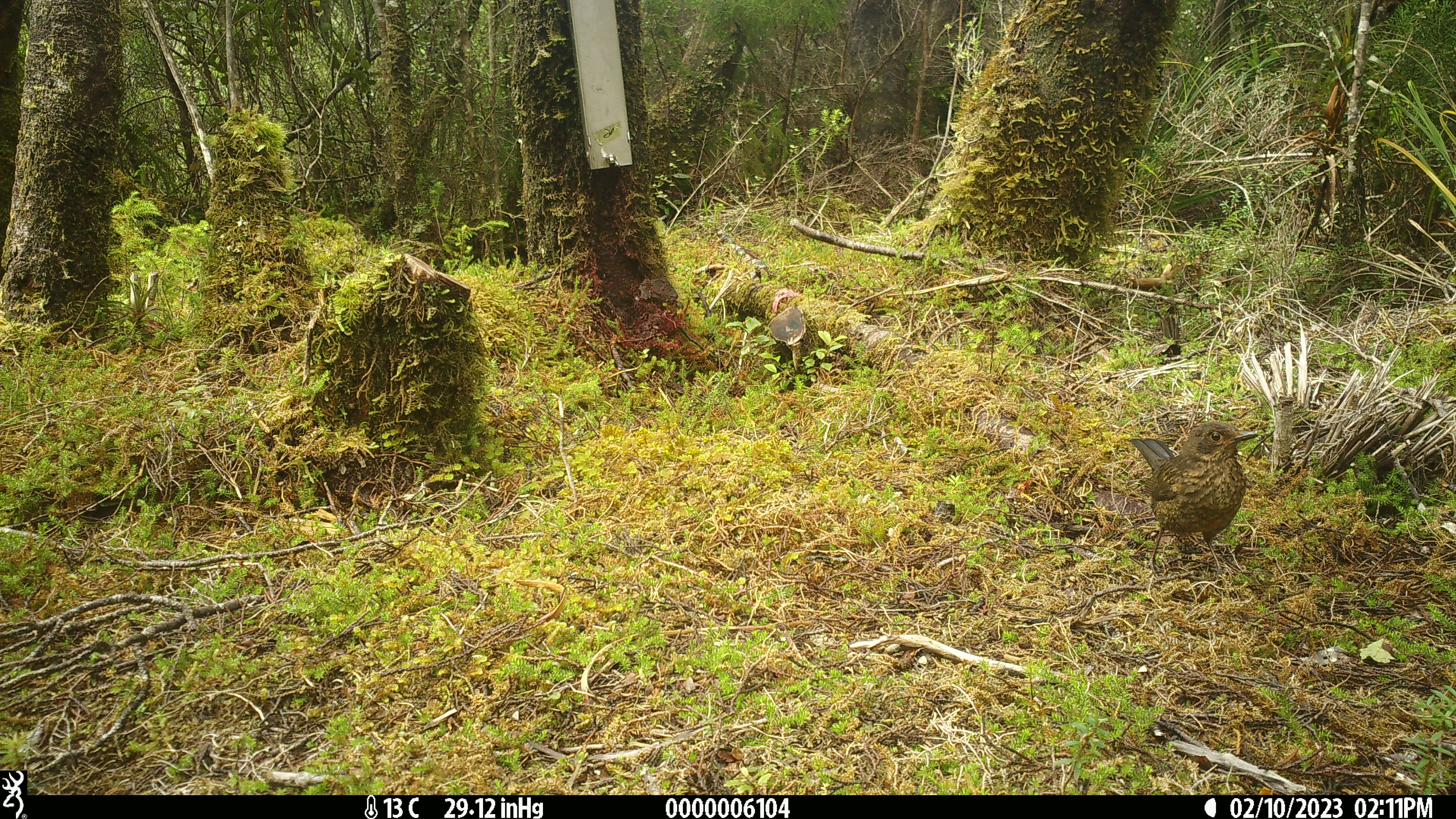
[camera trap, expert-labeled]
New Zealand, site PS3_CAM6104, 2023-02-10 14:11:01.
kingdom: Animalia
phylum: Chordata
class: Aves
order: Passeriformes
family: Turdidae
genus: Turdus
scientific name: Turdus merula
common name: eurasian blackbird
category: blackbird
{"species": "blackbird (eurasian blackbird) (Turdus merula)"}